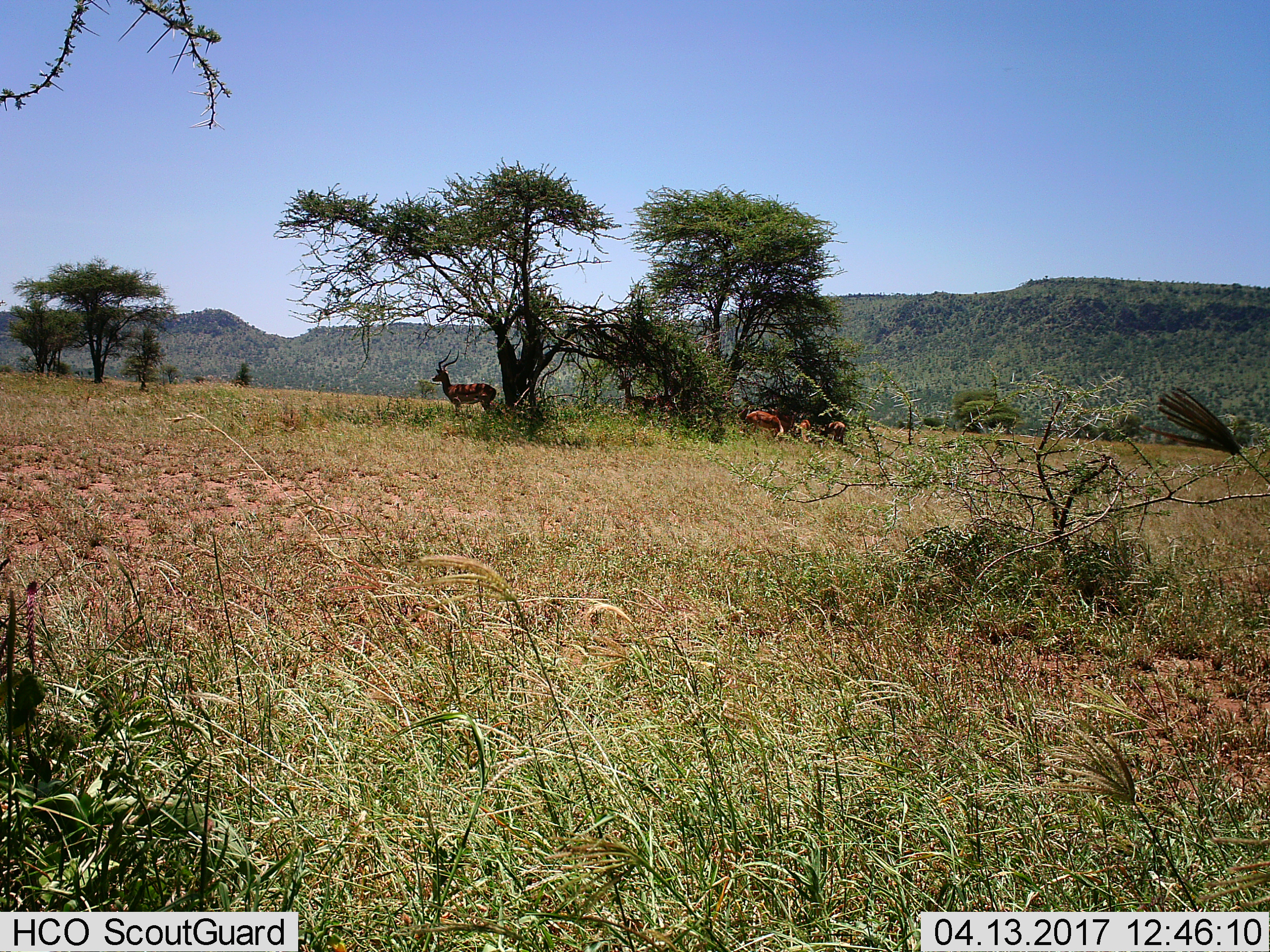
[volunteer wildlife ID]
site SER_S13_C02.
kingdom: Animalia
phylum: Chordata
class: Mammalia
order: Artiodactyla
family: Bovidae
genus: Aepyceros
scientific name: Aepyceros melampus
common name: impala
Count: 6.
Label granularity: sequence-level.